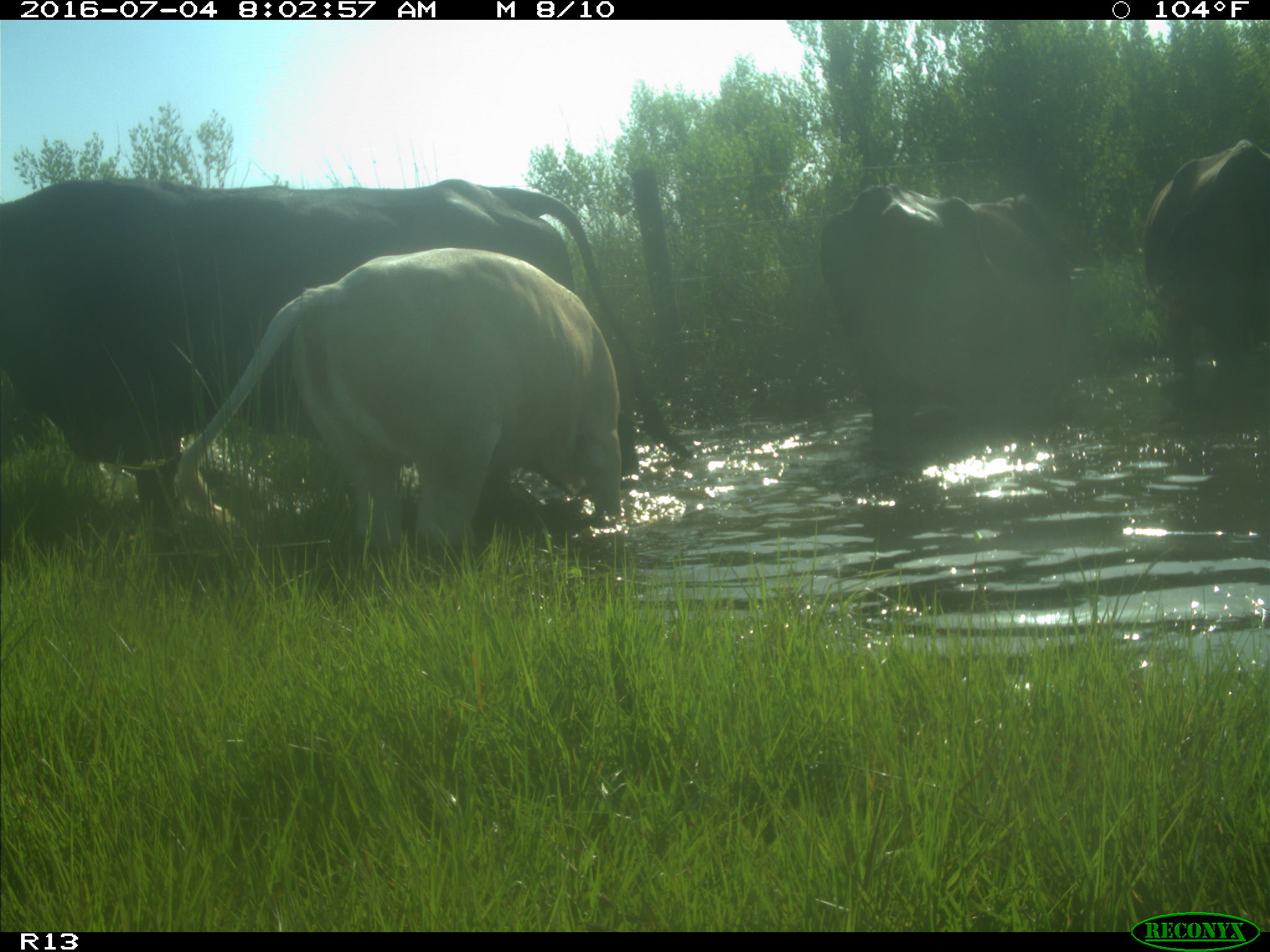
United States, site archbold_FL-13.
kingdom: Animalia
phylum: Chordata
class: Mammalia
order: Artiodactyla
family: Bovidae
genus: Bos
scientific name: Bos taurus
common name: domestic cow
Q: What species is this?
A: Bos taurus (domestic cow).